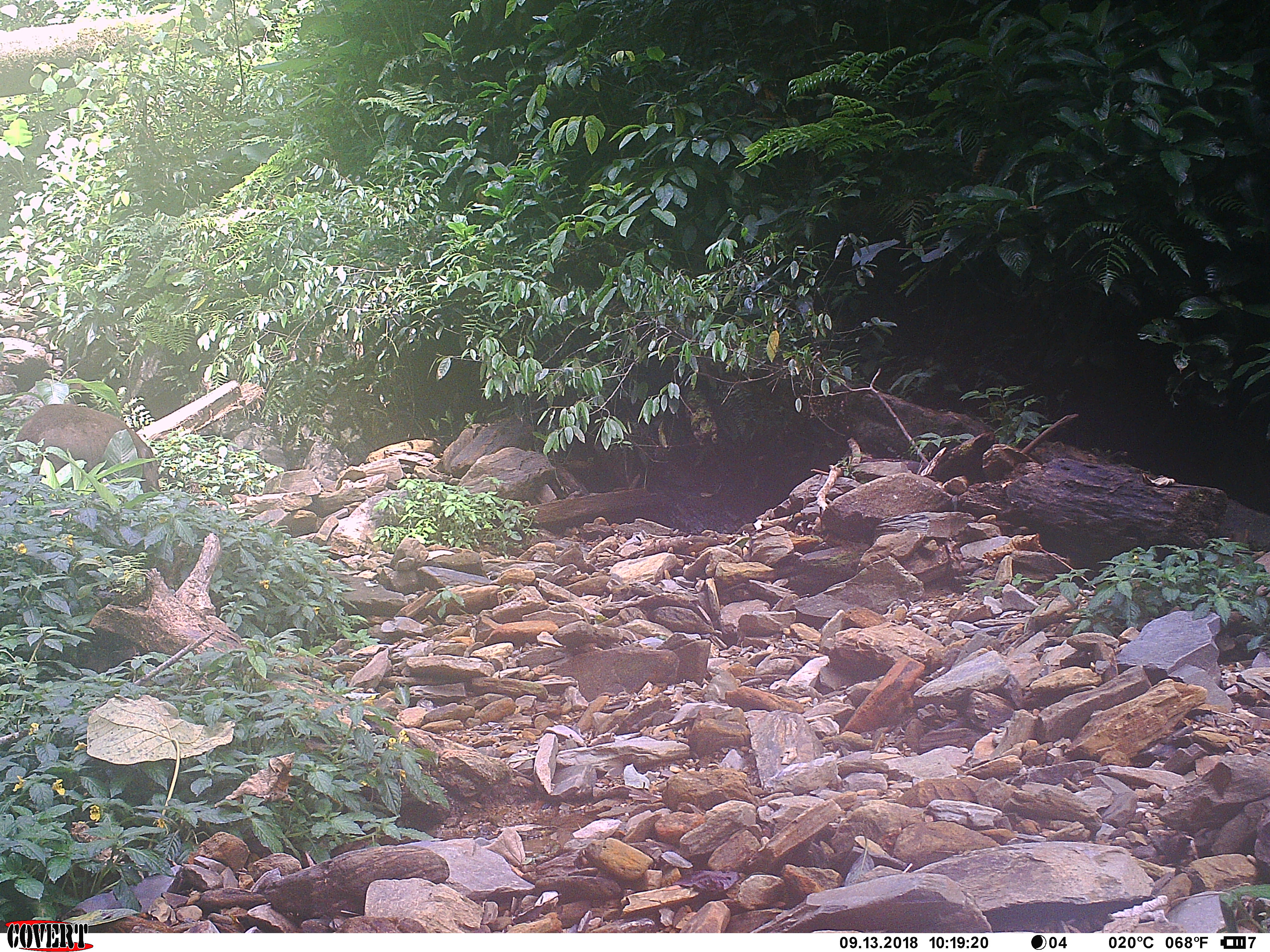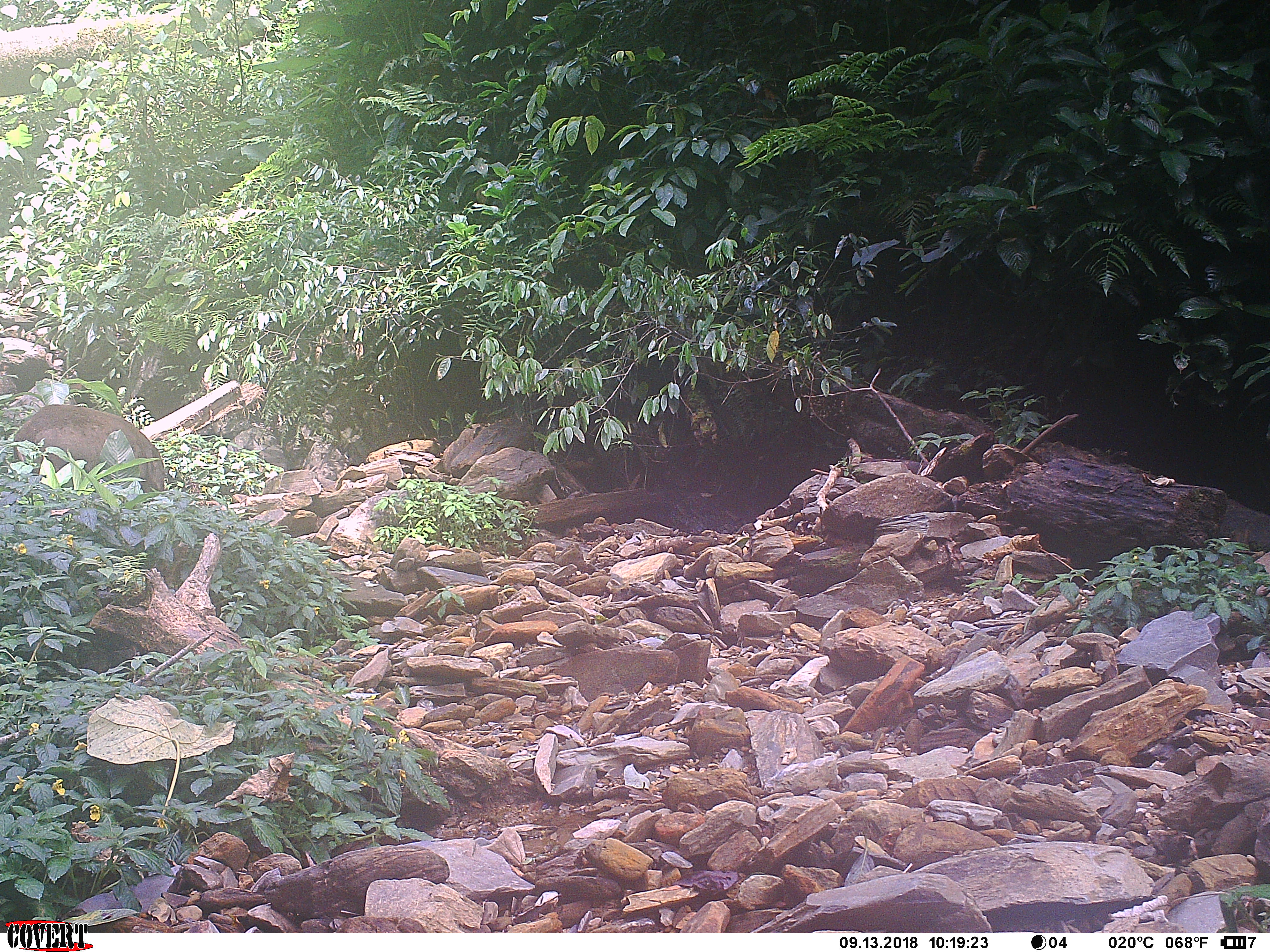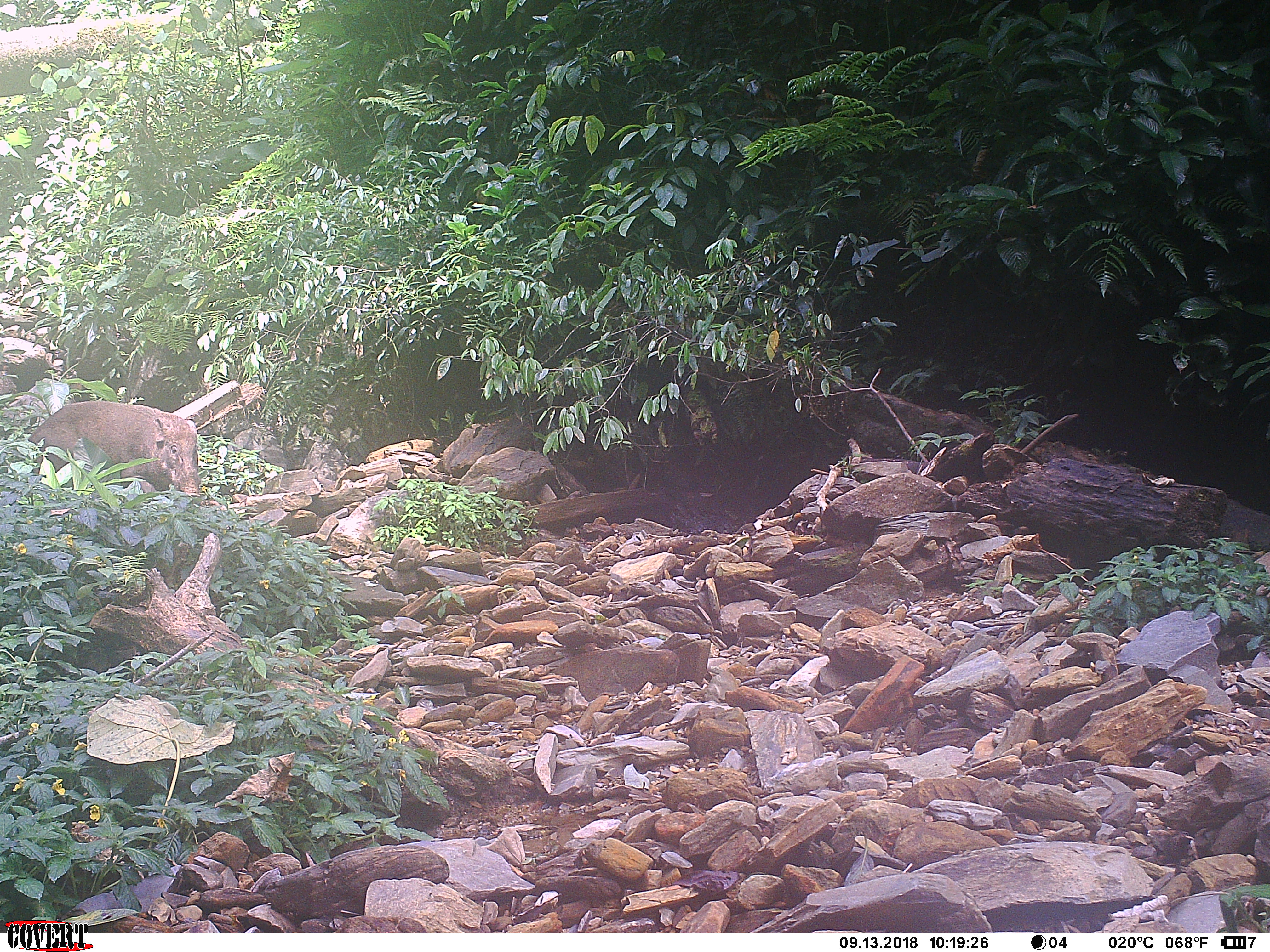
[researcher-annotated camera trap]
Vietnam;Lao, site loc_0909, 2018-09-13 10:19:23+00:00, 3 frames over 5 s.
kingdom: Animalia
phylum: Chordata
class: Mammalia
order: Artiodactyla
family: Suidae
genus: Sus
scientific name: Sus scrofa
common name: eurasian wild pig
Eurasian wild pig (Sus scrofa). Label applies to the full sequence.